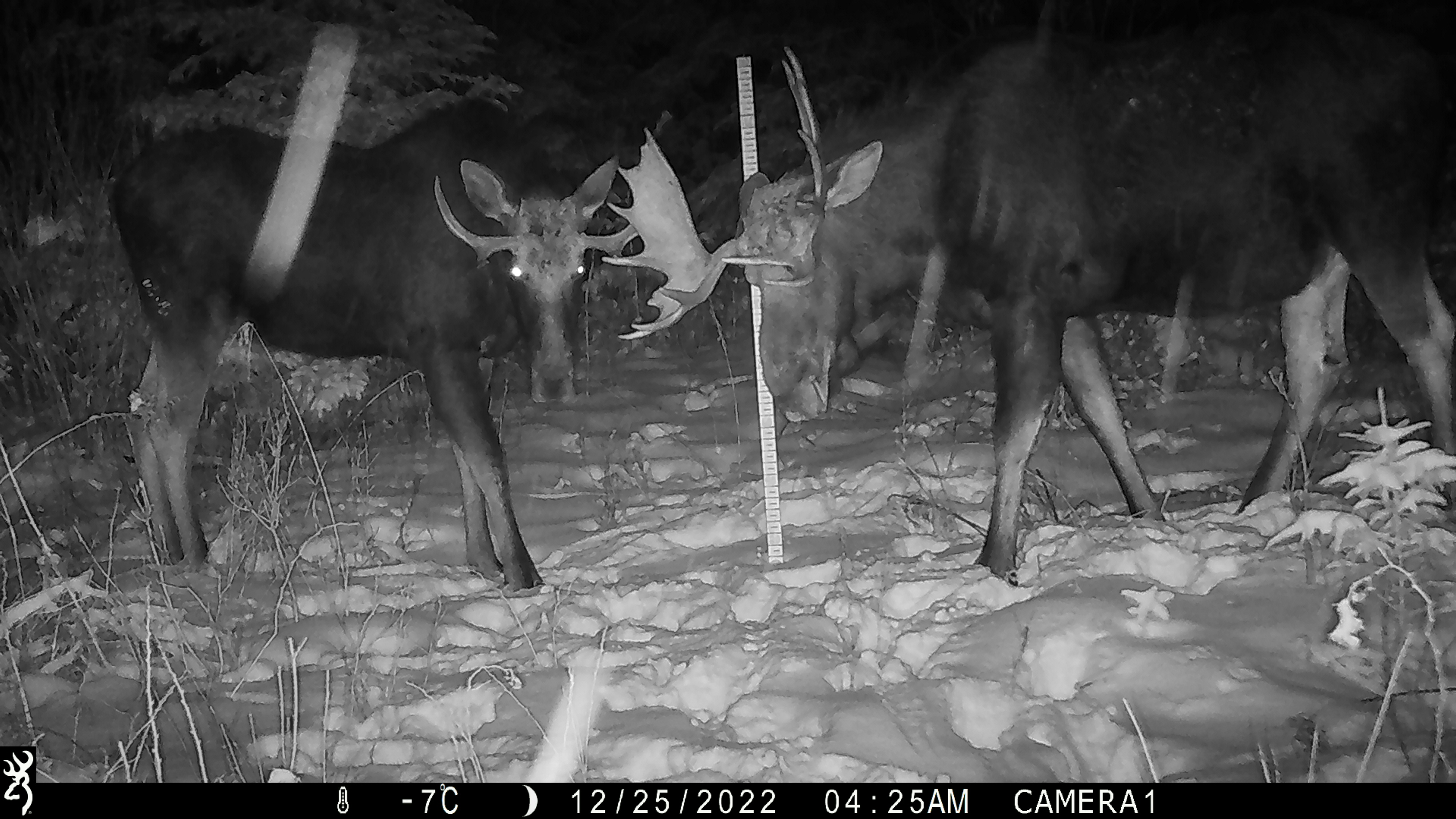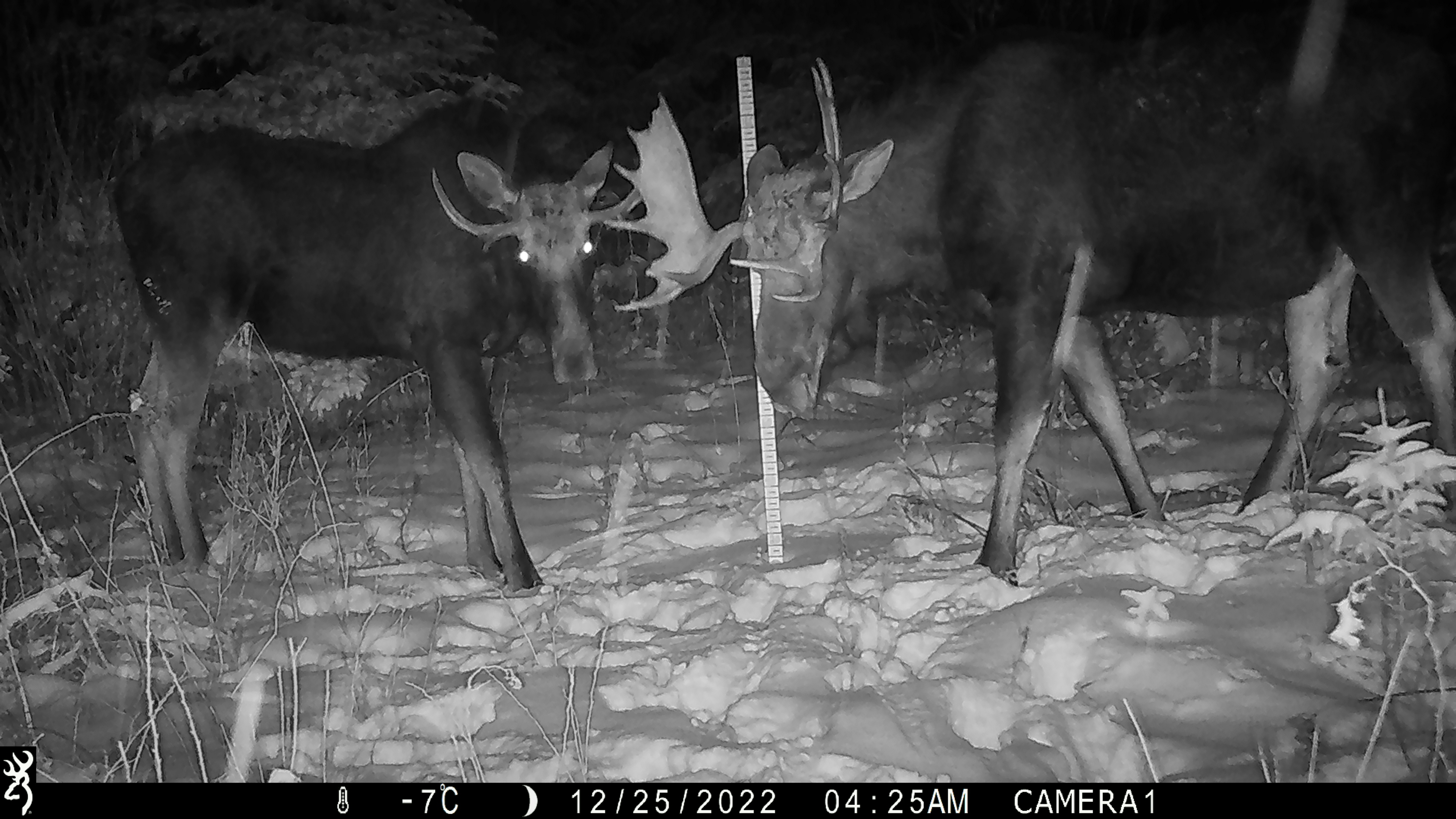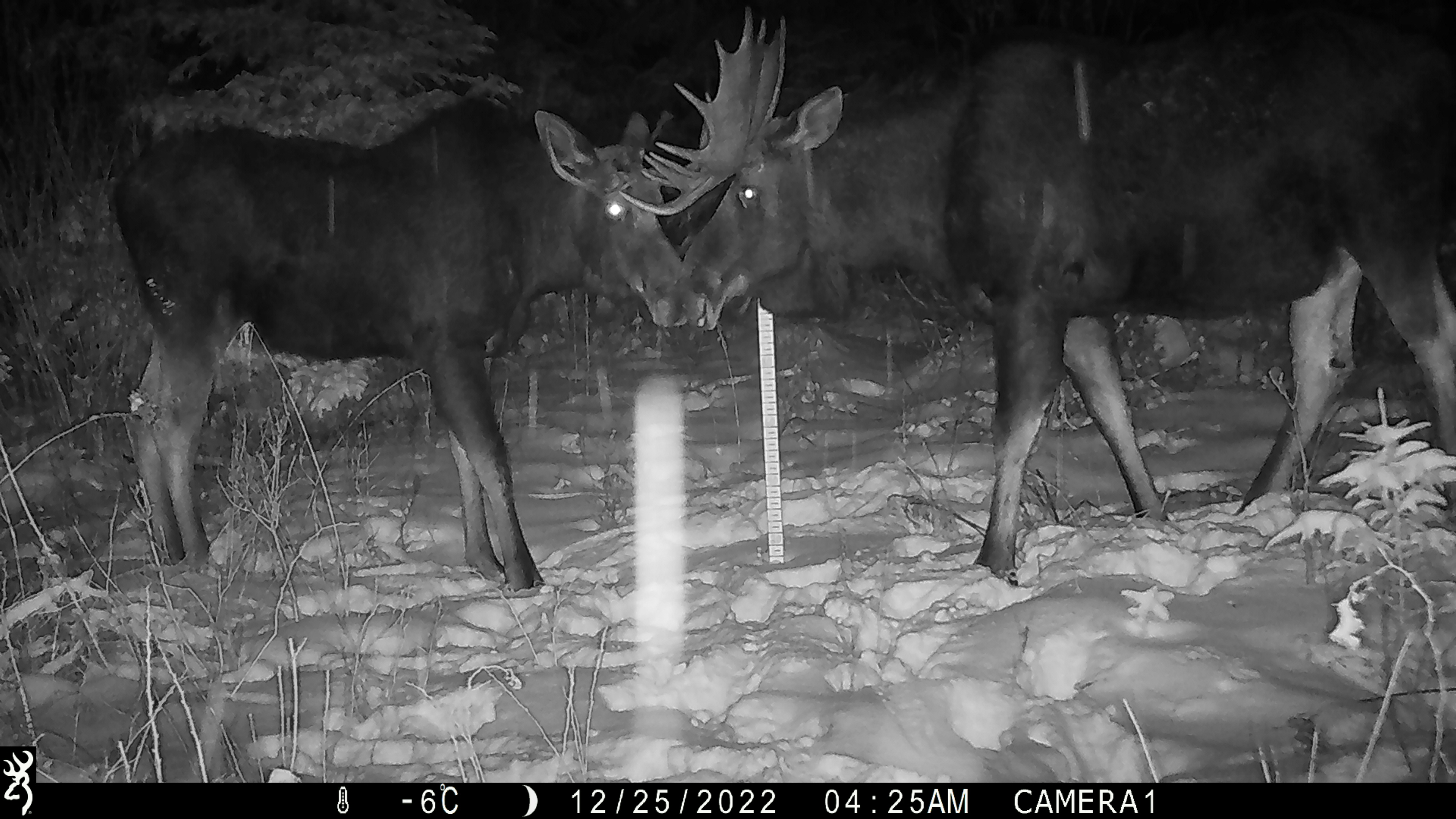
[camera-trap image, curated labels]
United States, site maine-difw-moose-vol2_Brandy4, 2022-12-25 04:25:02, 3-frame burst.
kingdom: Animalia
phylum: Chordata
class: Mammalia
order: Artiodactyla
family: Cervidae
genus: Alces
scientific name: Alces alces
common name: moose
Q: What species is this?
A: Moose (Alces alces).